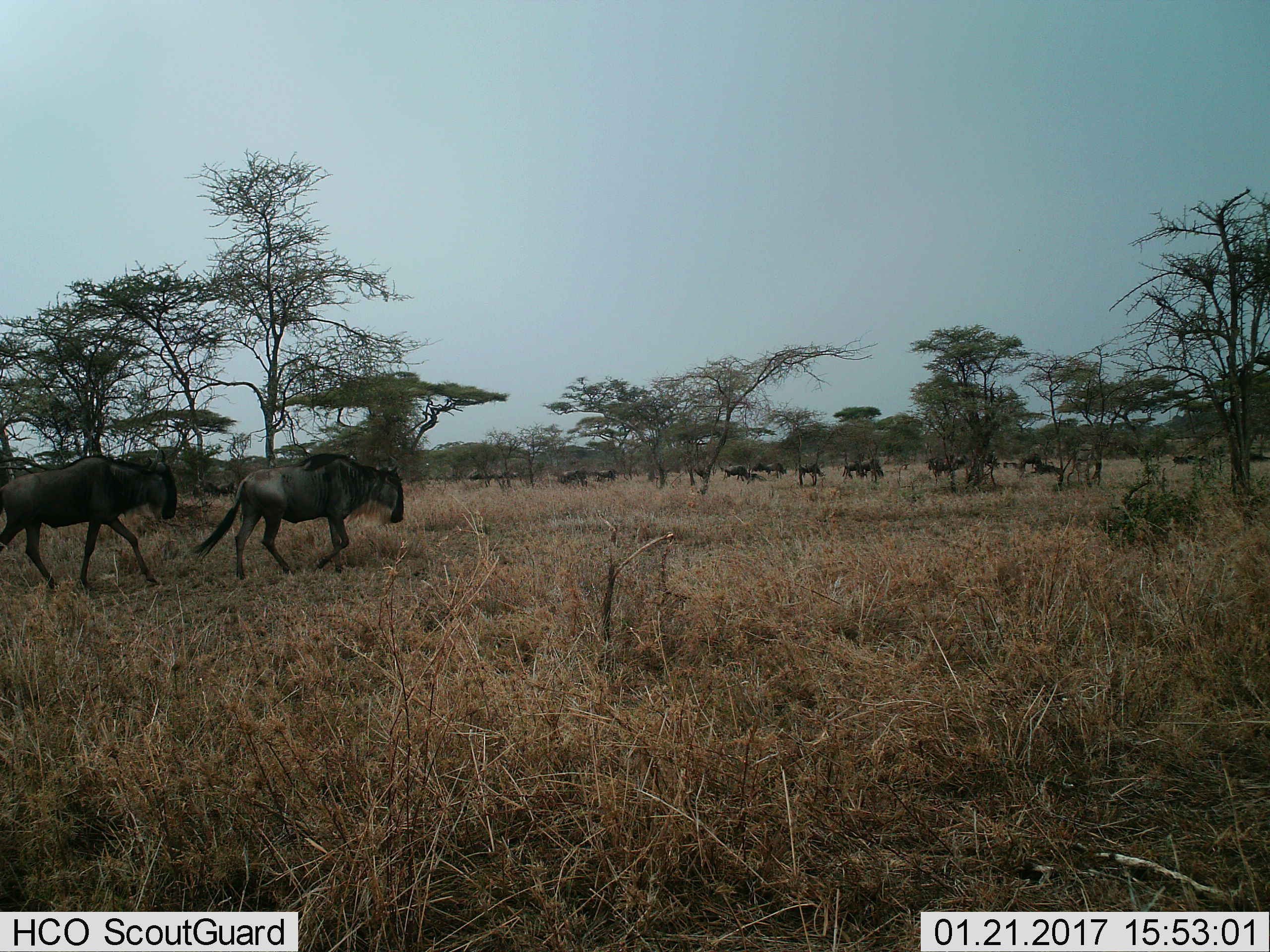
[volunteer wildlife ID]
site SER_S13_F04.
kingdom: Animalia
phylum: Chordata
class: Mammalia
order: Artiodactyla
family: Bovidae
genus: Connochaetes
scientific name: Connochaetes taurinus taurinus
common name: blue wildebeest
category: wildebeestblue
Wildebeestblue (blue wildebeest) (Connochaetes taurinus taurinus), count 11-50. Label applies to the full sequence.